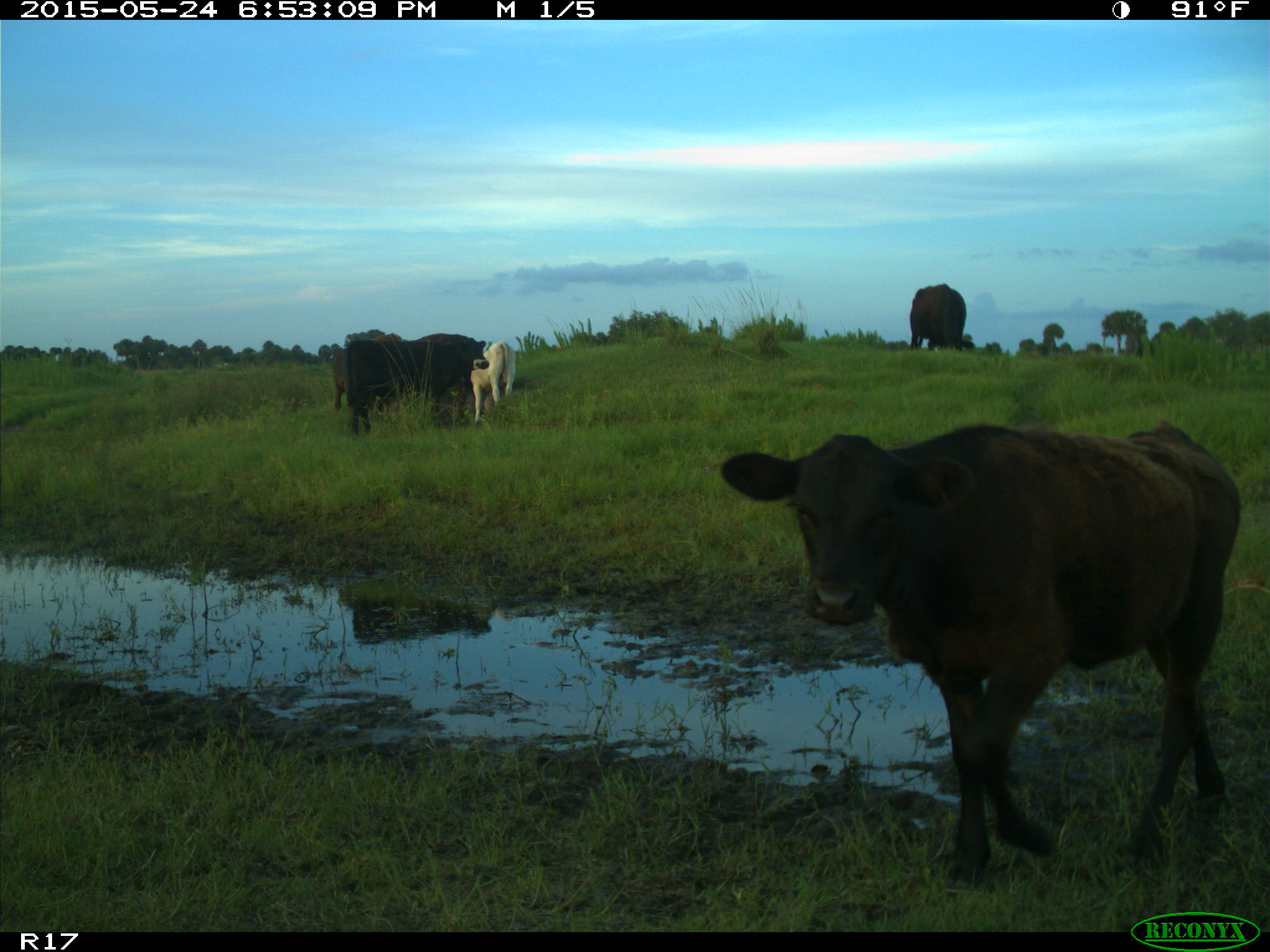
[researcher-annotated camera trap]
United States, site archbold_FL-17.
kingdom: Animalia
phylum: Chordata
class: Mammalia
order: Artiodactyla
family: Bovidae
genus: Bos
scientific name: Bos taurus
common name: domestic cow